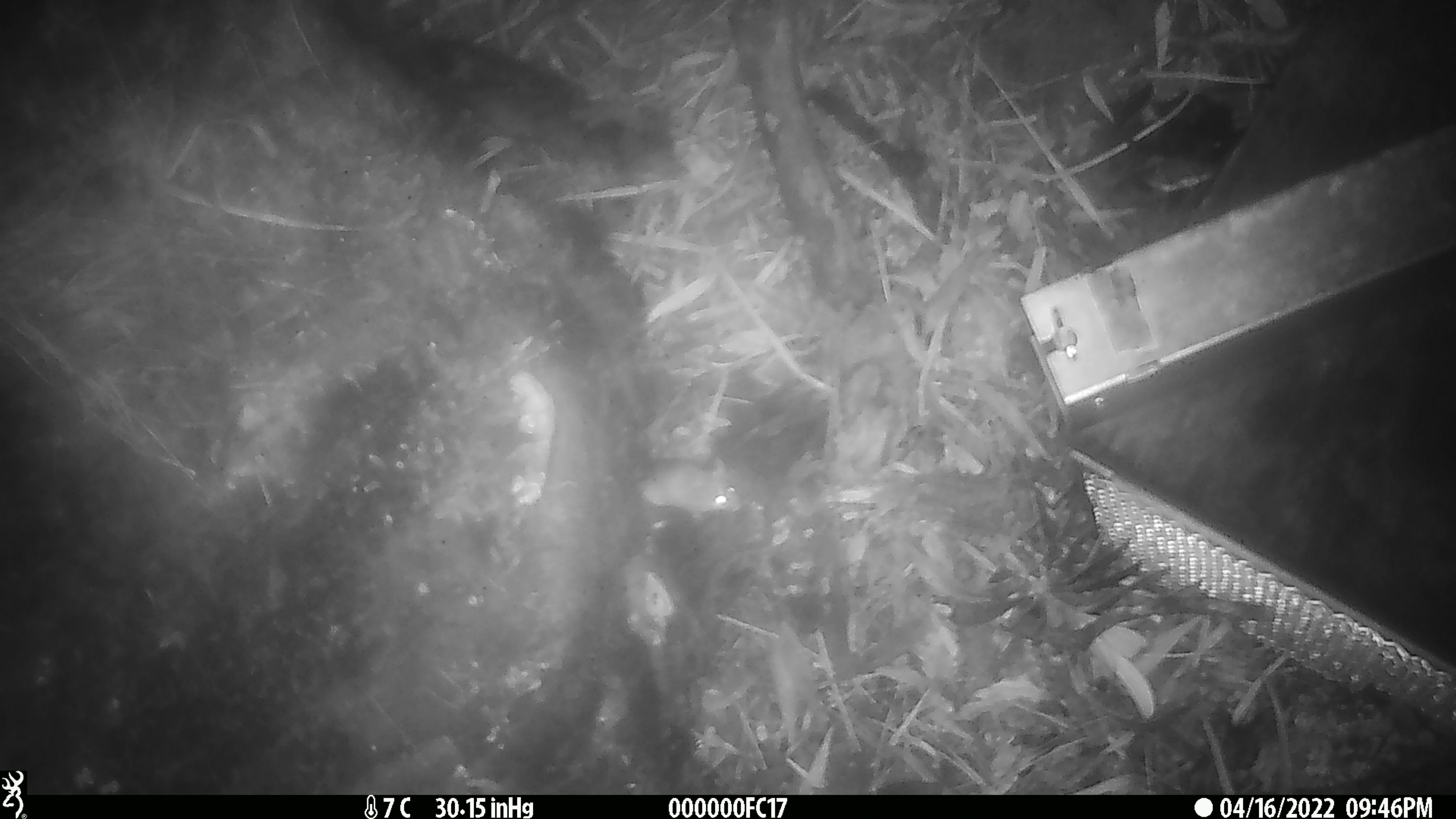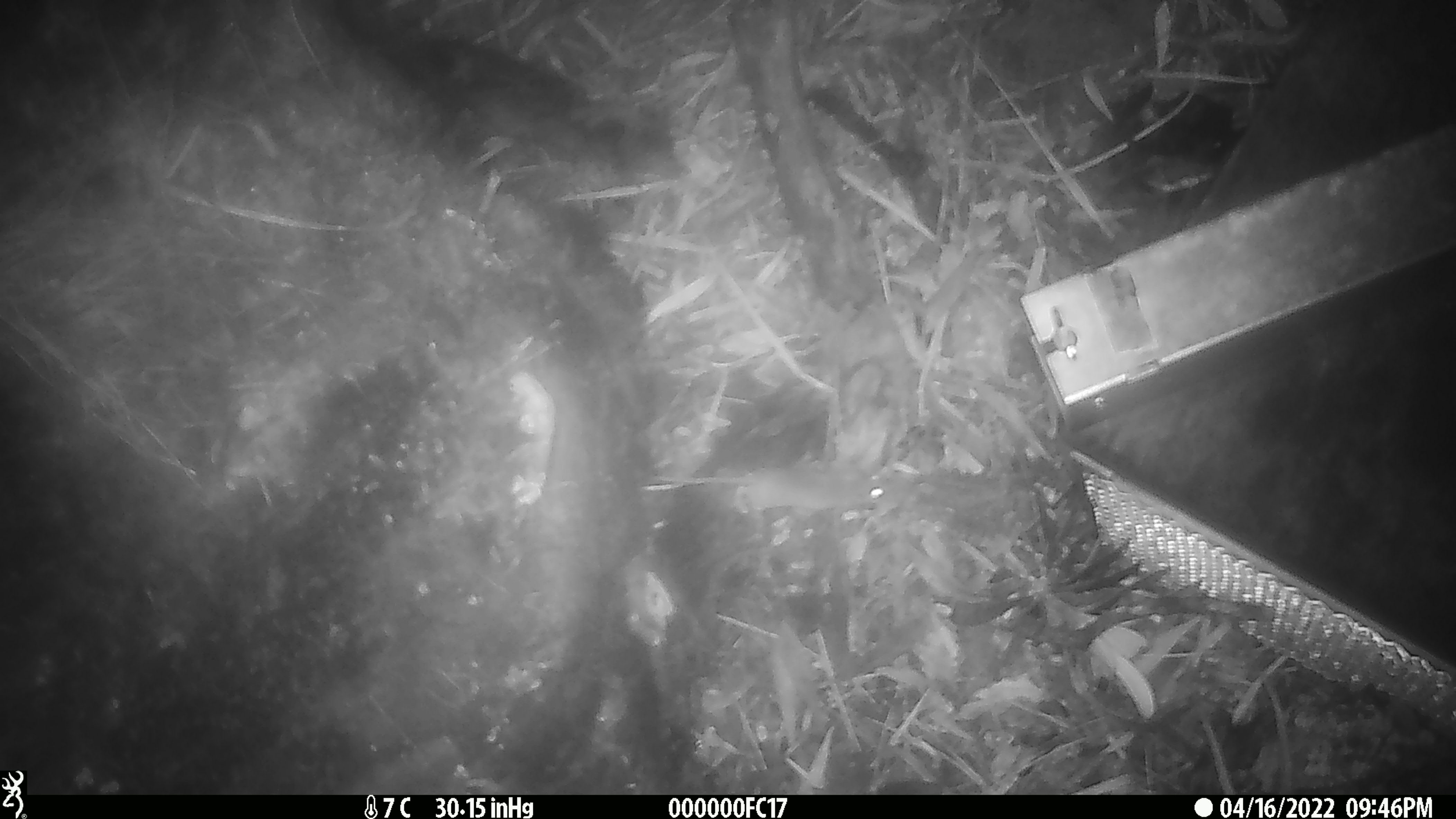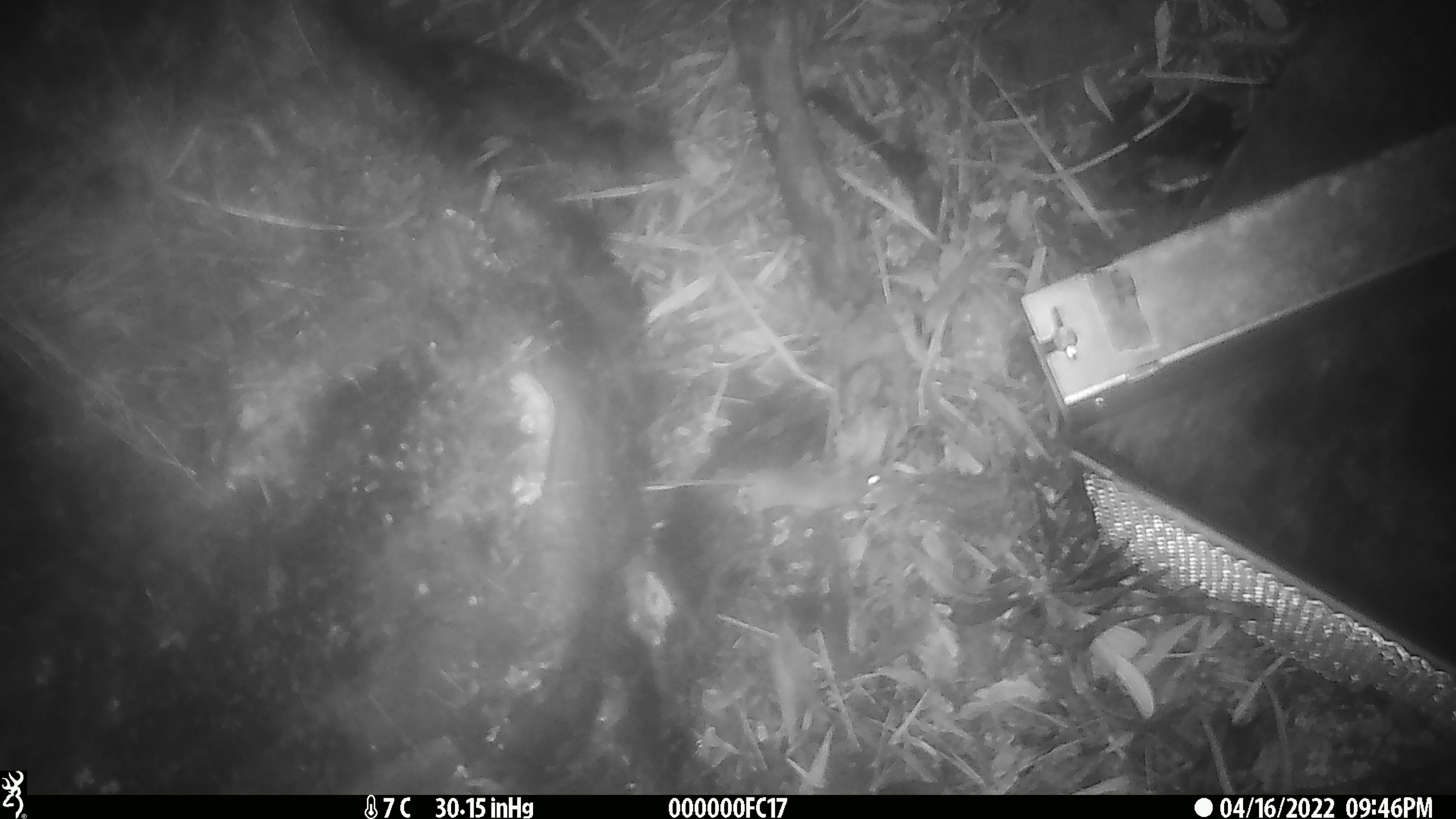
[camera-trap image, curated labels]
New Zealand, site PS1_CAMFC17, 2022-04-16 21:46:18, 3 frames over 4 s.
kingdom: Animalia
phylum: Chordata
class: Mammalia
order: Rodentia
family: Muridae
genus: Mus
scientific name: Mus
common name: mouse